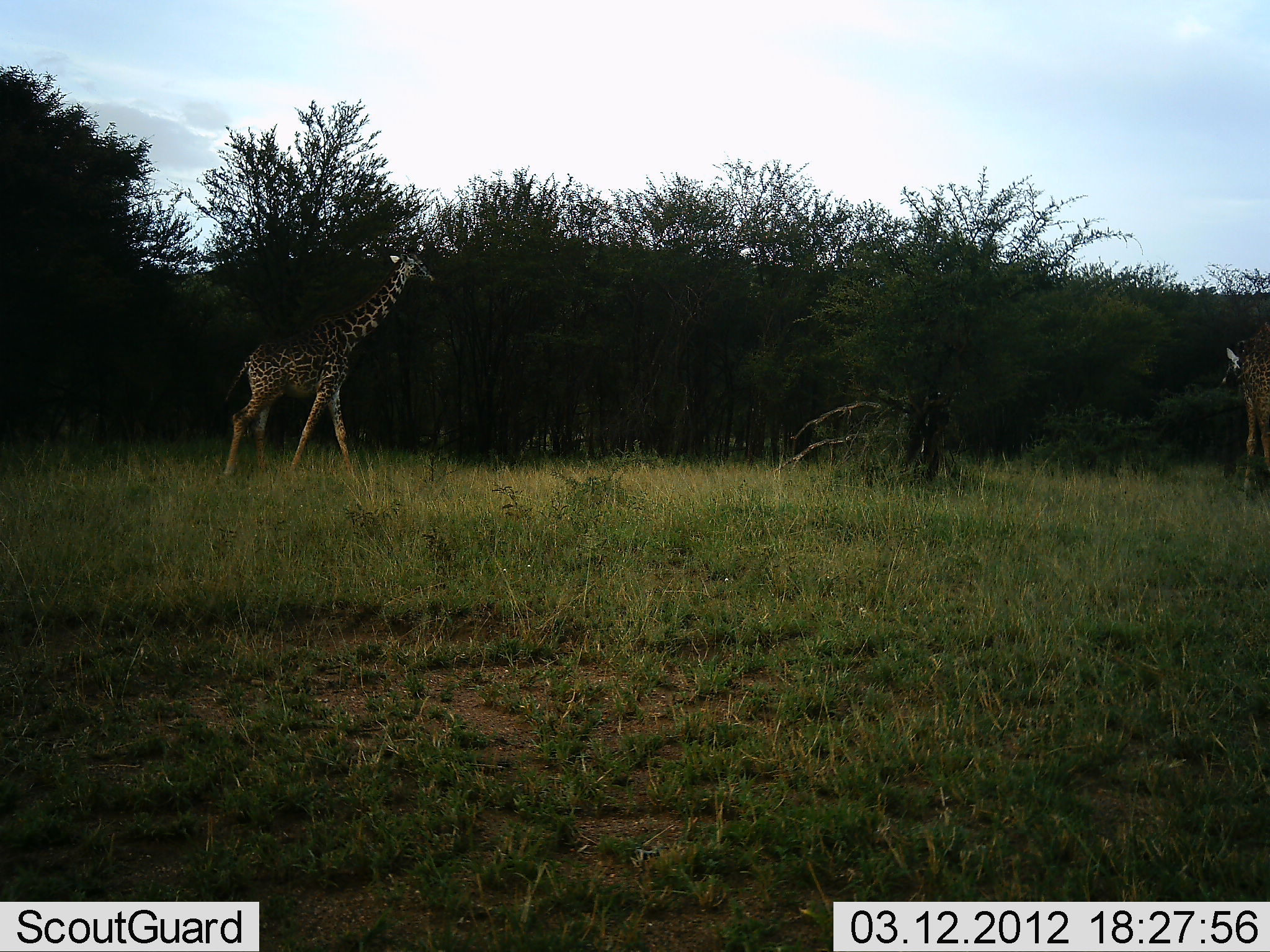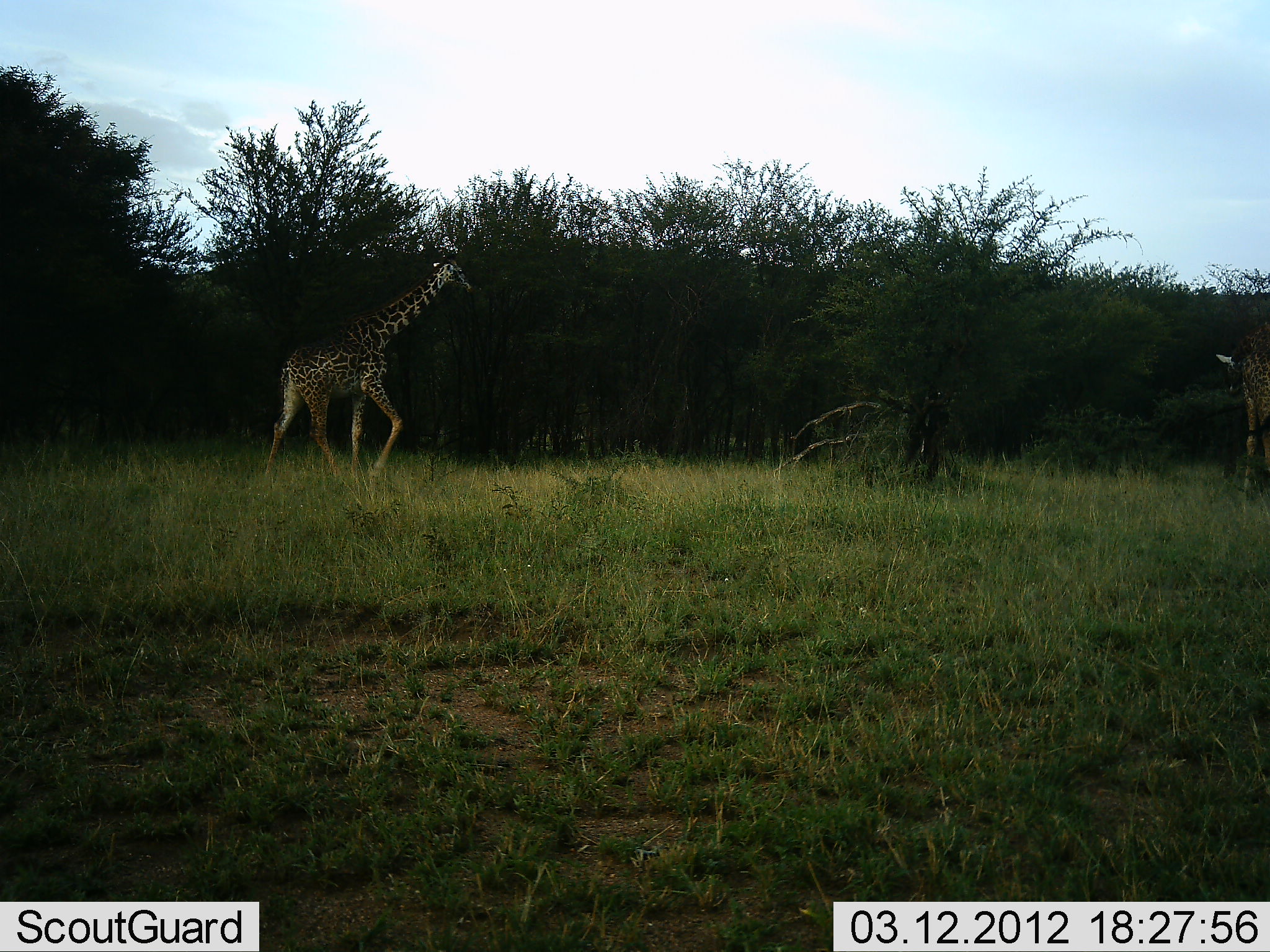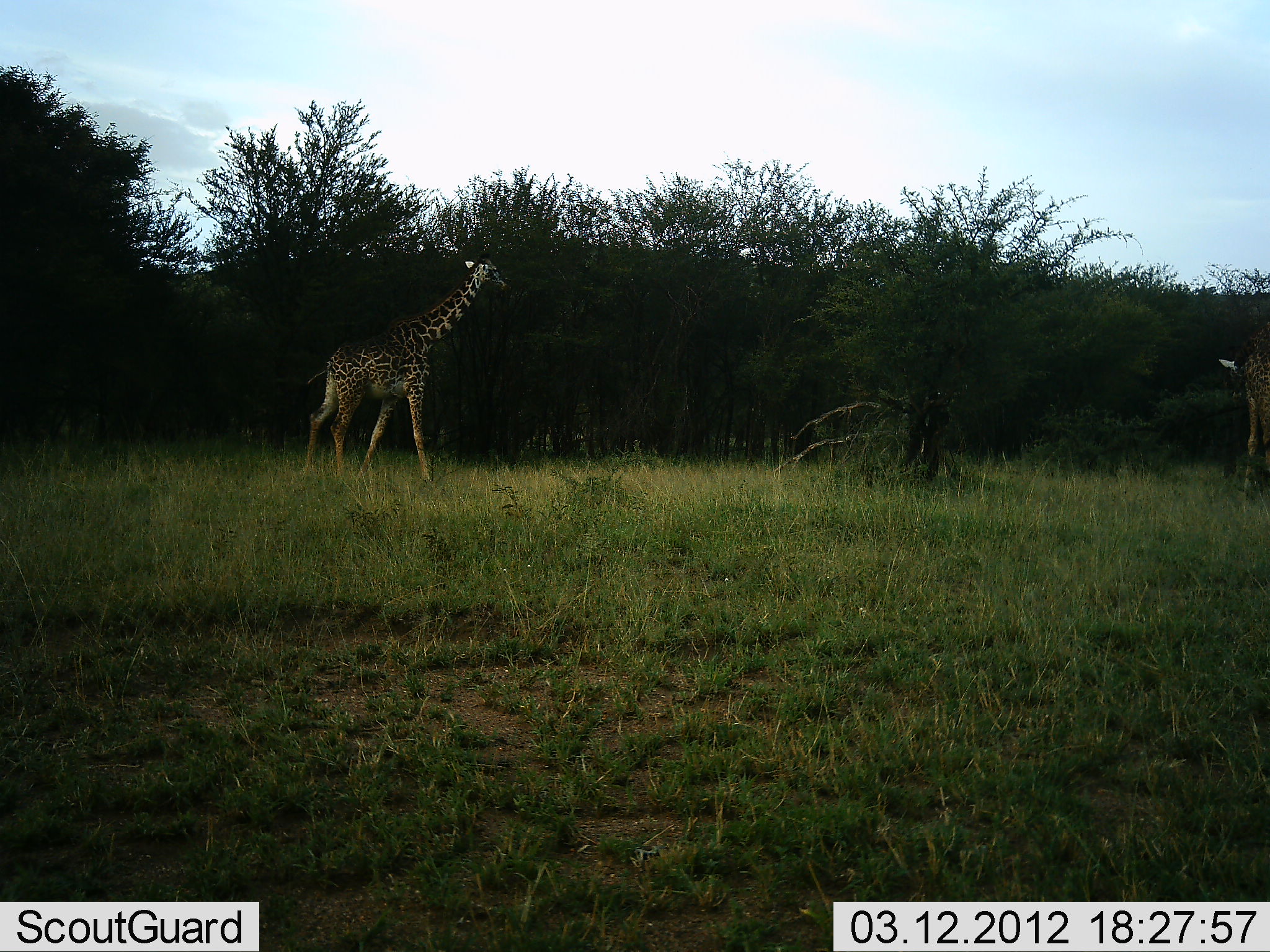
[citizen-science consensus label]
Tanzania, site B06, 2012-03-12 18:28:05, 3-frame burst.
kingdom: Animalia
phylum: Chordata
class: Mammalia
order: Artiodactyla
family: Giraffidae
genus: Giraffa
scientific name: Giraffa camelopardalis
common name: giraffe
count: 2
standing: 34%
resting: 0%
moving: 97%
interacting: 0%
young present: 3%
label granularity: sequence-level